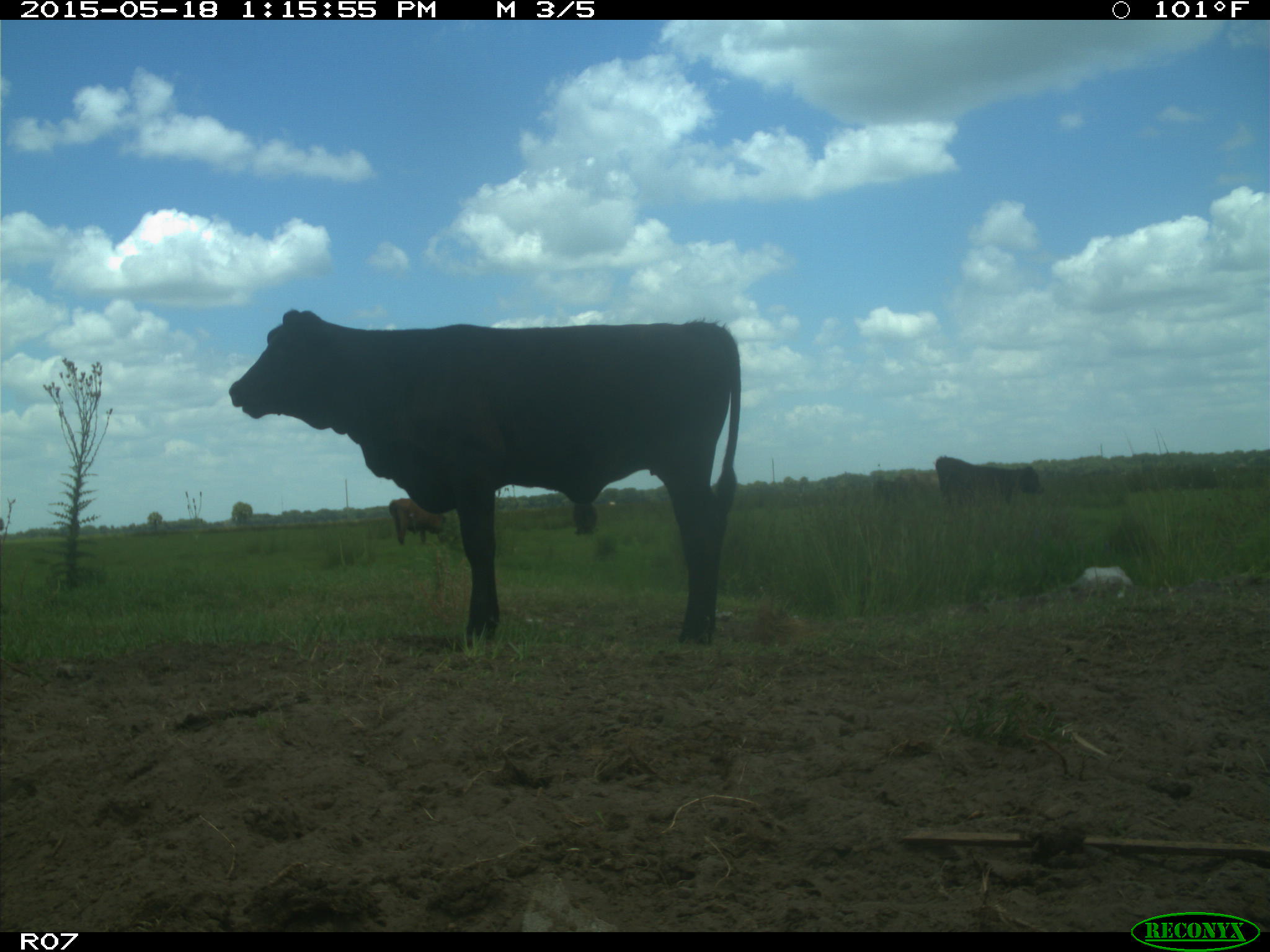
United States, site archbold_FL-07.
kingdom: Animalia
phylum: Chordata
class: Mammalia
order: Artiodactyla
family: Bovidae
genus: Bos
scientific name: Bos taurus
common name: domestic cow